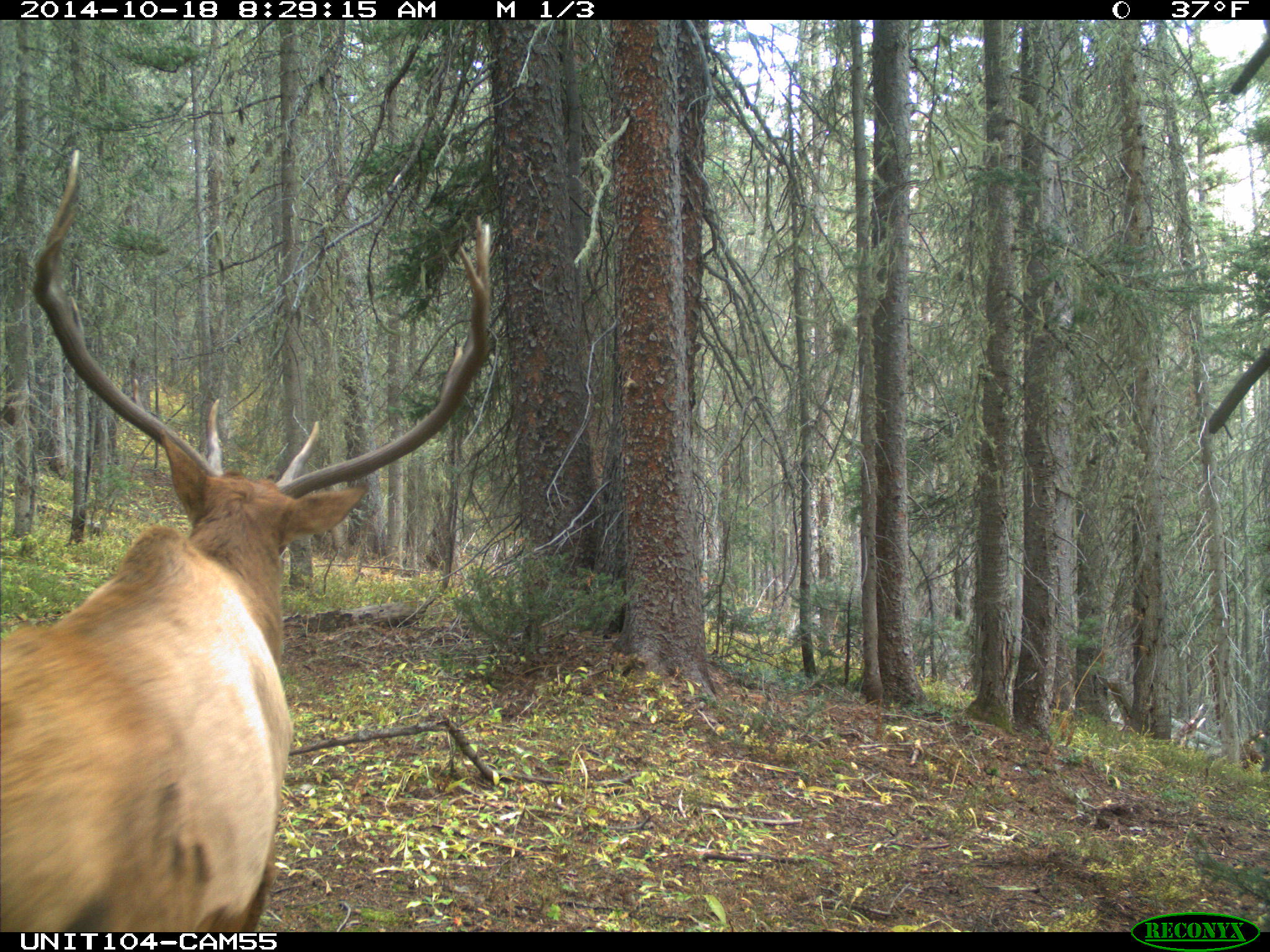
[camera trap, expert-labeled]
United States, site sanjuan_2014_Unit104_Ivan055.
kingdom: Animalia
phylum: Chordata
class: Mammalia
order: Artiodactyla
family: Cervidae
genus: Cervus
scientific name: Cervus elaphus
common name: red deer